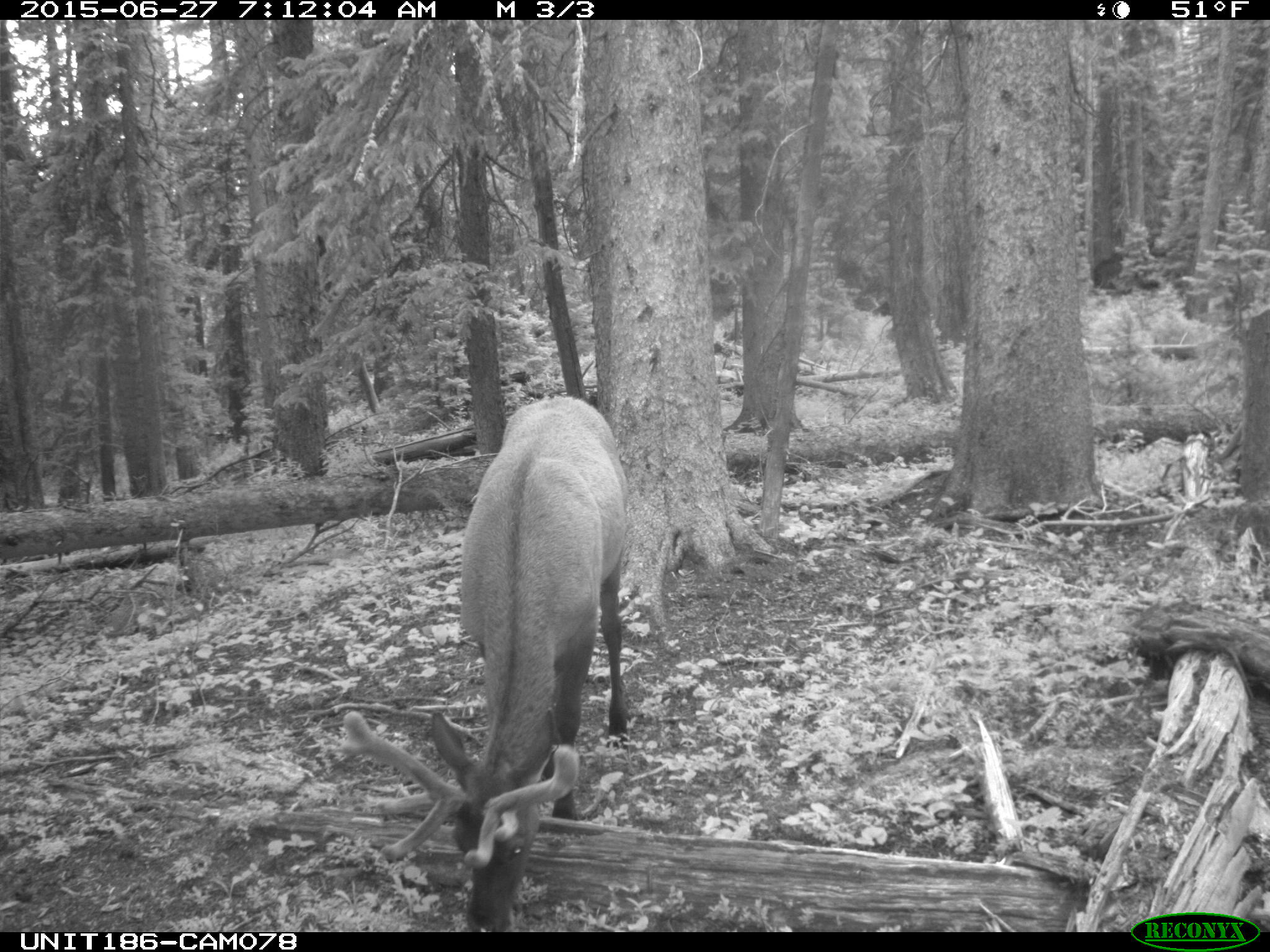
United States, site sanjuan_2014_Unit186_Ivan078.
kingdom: Animalia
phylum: Chordata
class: Mammalia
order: Artiodactyla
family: Cervidae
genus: Cervus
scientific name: Cervus elaphus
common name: red deer